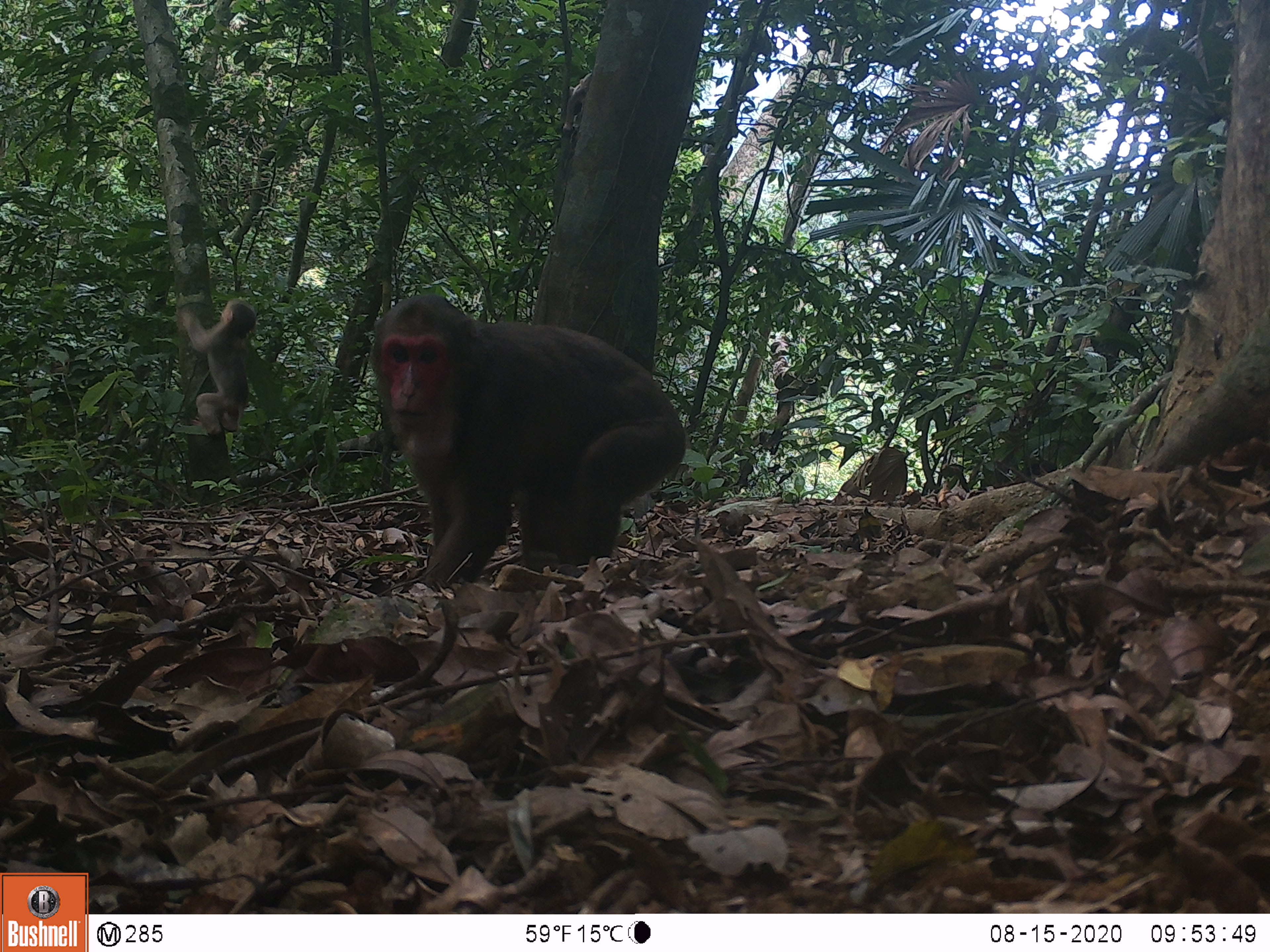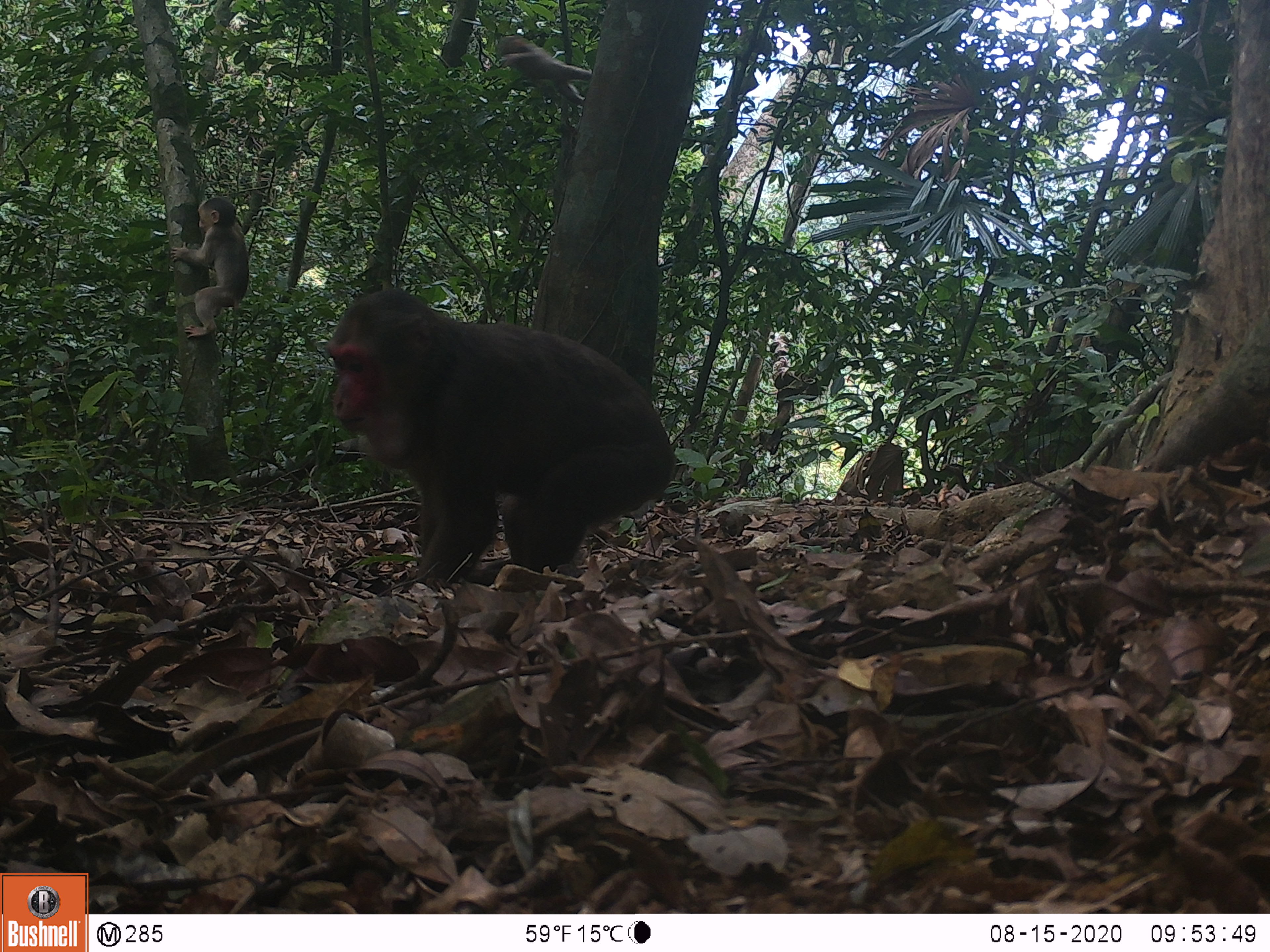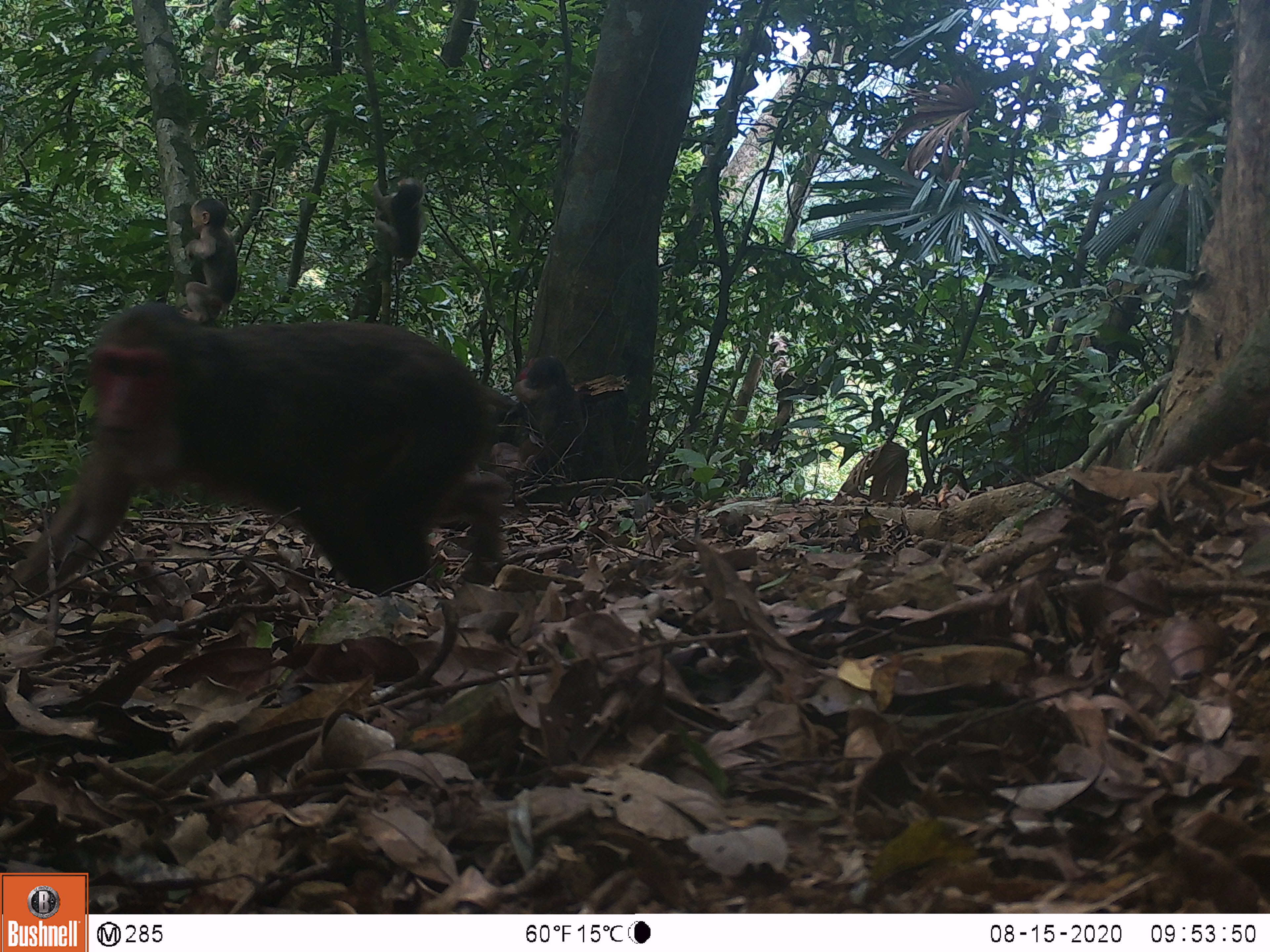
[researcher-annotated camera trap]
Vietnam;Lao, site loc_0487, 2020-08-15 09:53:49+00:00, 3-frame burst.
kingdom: Animalia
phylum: Chordata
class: Mammalia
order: Primates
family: Cercopithecidae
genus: Macaca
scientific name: Macaca arctoides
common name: stump-tailed macaque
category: stump tailed macaque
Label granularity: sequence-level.